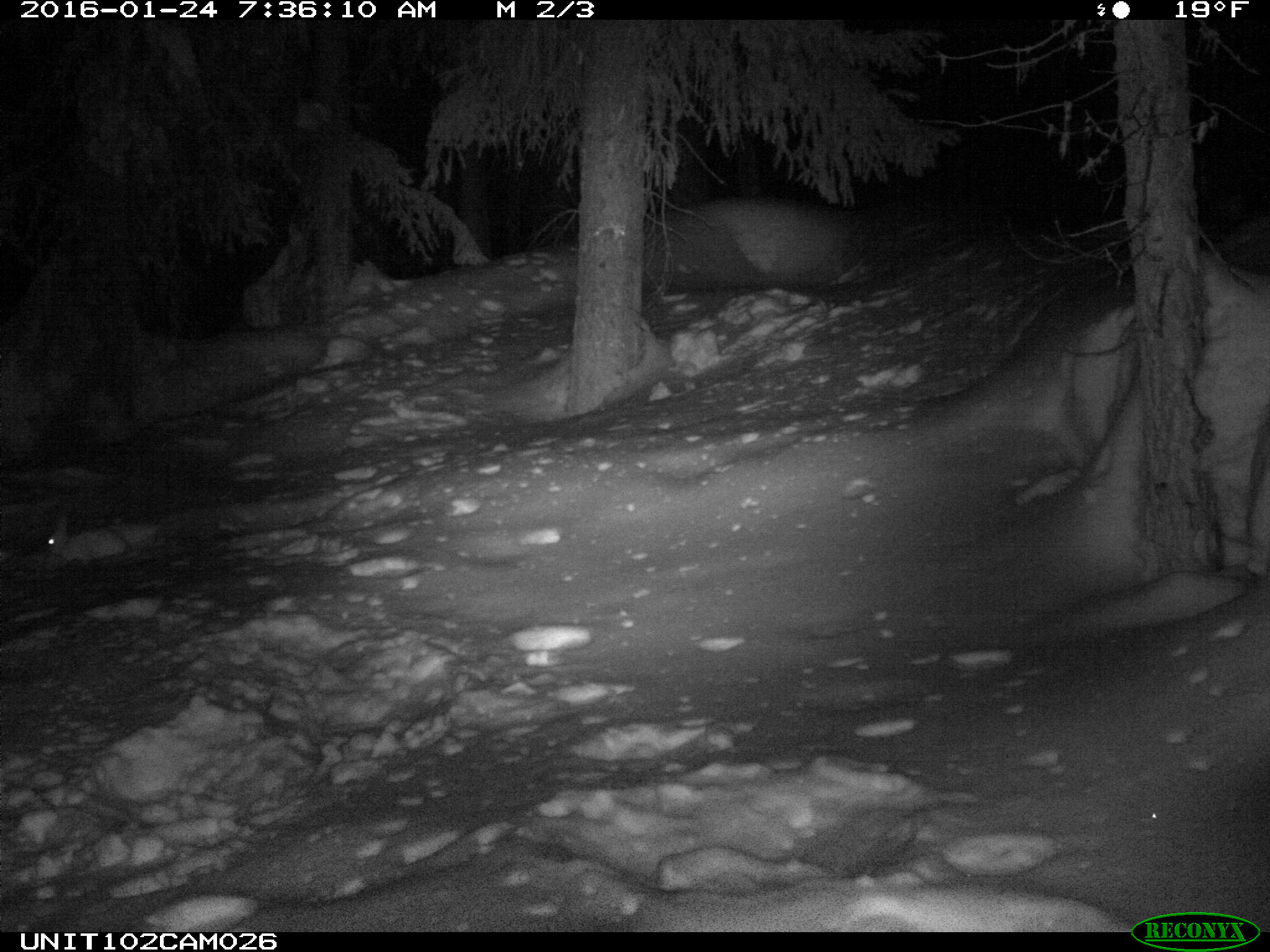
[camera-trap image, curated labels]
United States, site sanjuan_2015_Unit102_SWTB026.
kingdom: Animalia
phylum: Chordata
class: Mammalia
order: Lagomorpha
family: Leporidae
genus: Lepus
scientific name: Lepus americanus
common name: snowshoe hare